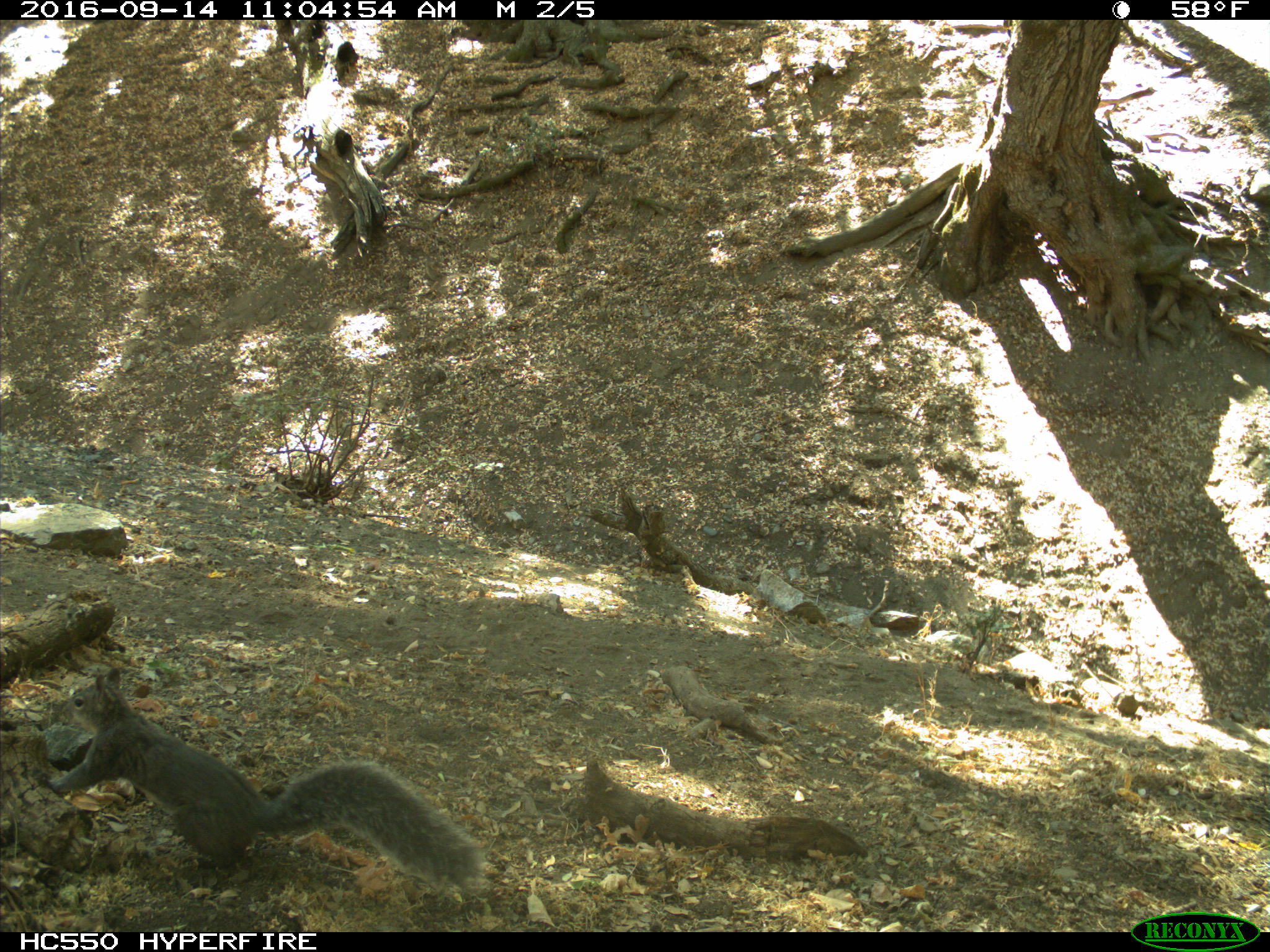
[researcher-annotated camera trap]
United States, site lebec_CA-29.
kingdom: Animalia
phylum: Chordata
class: Mammalia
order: Rodentia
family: Sciuridae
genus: Sciurus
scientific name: Sciurus carolinensis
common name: eastern gray squirrel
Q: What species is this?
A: Sciurus carolinensis (eastern gray squirrel).